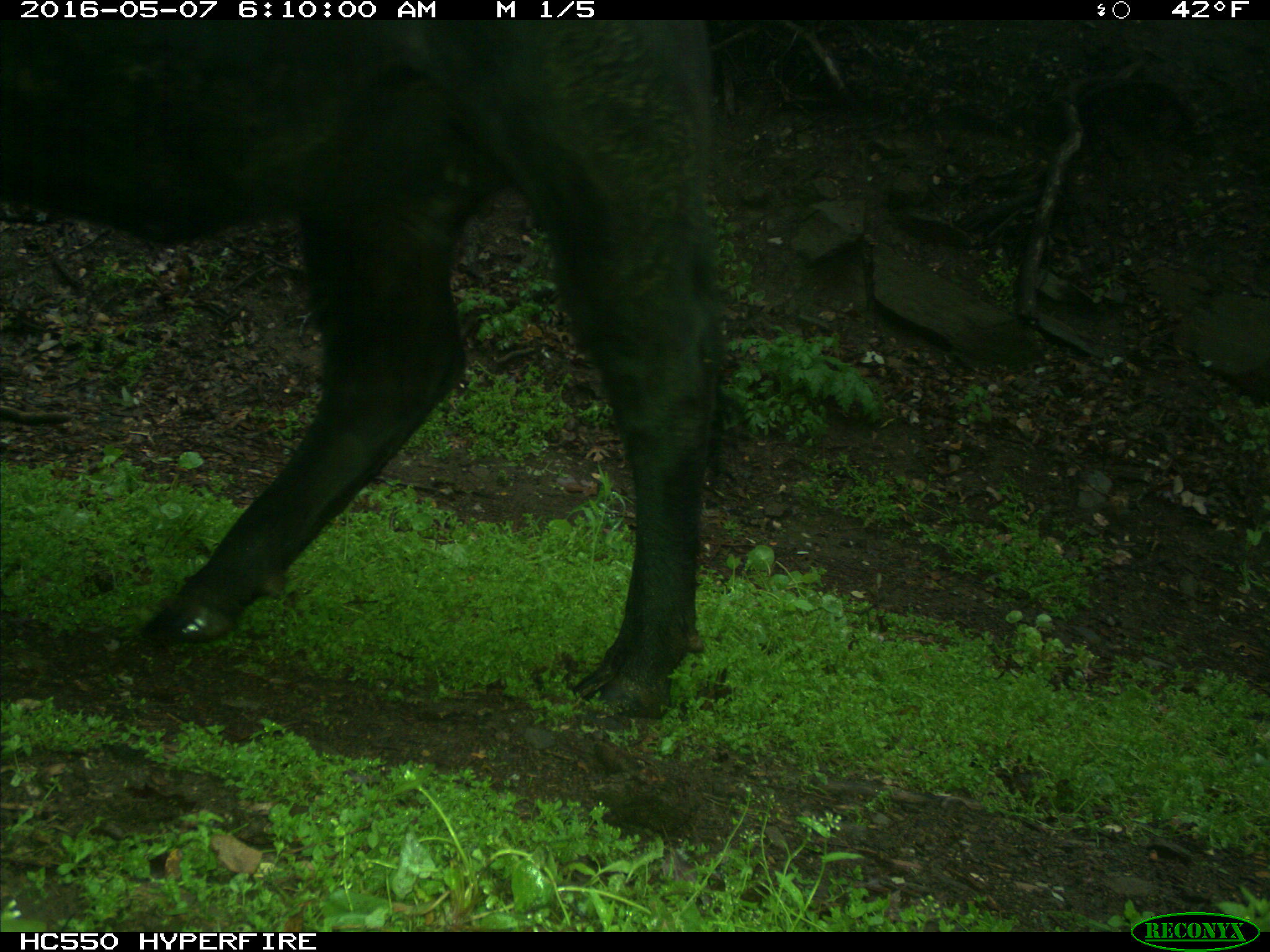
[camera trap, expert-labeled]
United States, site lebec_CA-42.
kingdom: Animalia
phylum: Chordata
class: Mammalia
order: Artiodactyla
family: Bovidae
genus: Bos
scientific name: Bos taurus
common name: domestic cow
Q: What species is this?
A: Bos taurus (domestic cow).